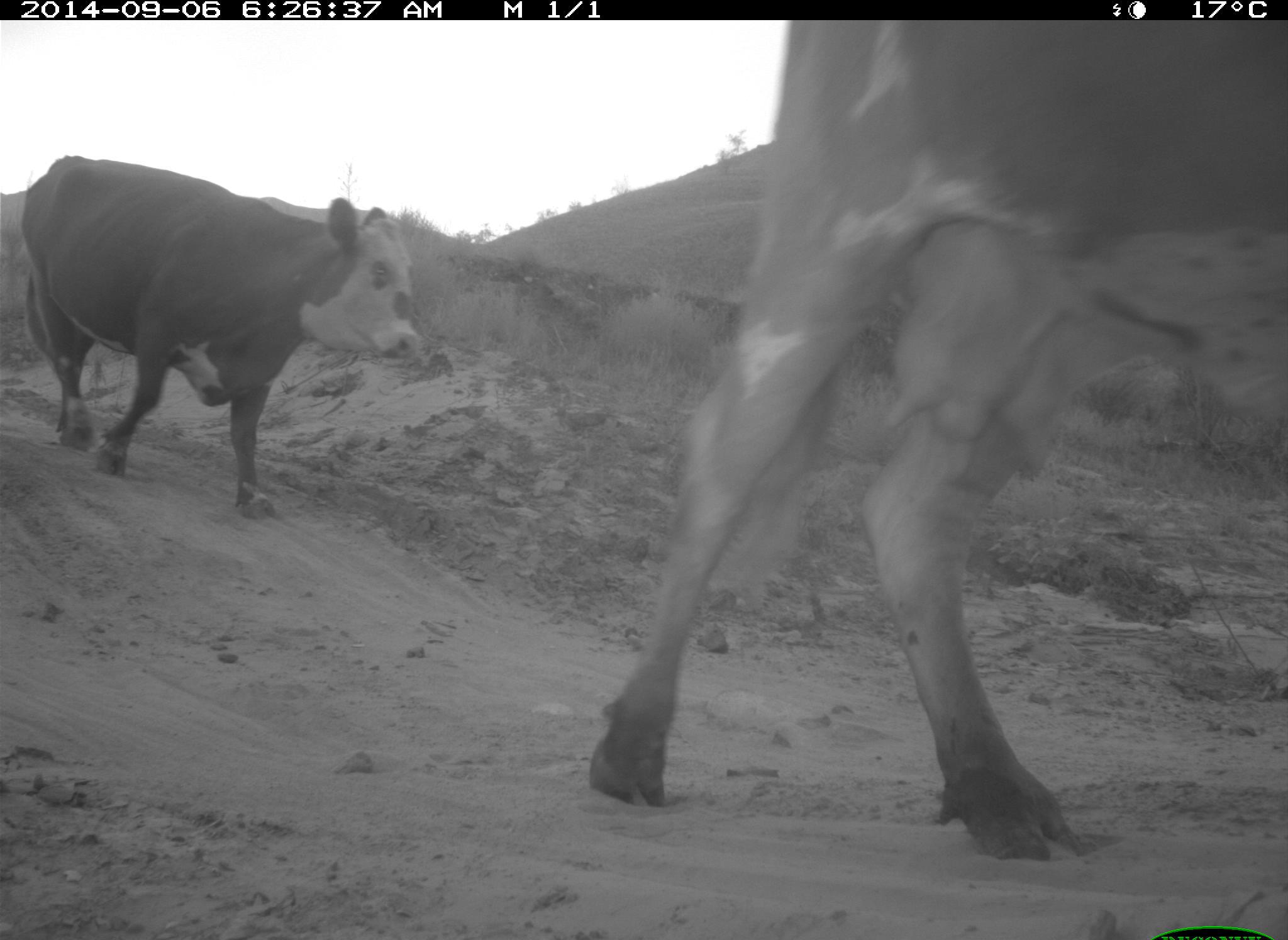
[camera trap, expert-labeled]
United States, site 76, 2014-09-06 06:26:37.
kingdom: Animalia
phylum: Chordata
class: Mammalia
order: Artiodactyla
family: Bovidae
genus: Bos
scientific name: Bos taurus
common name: cow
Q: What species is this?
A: Cow (Bos taurus).